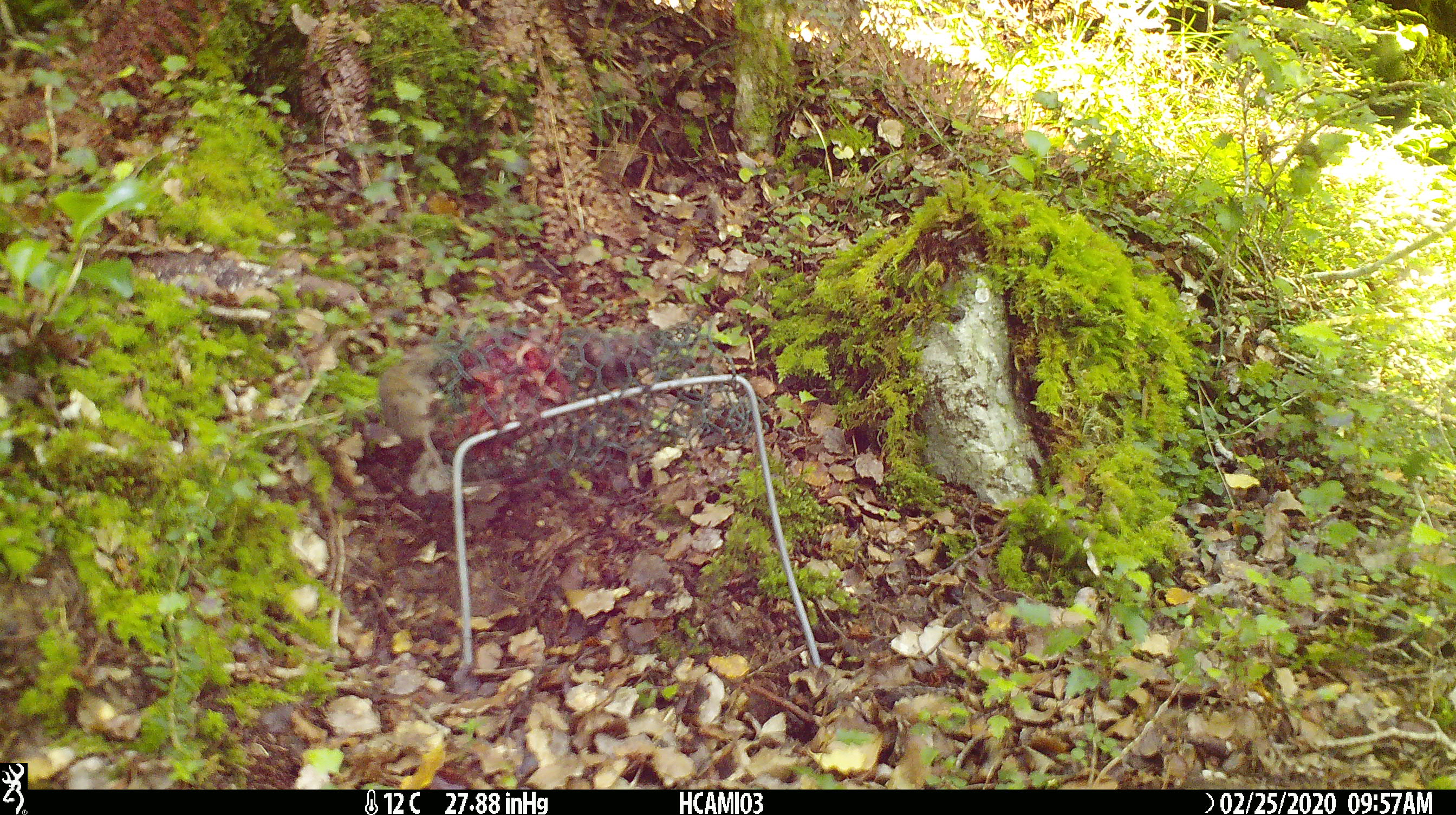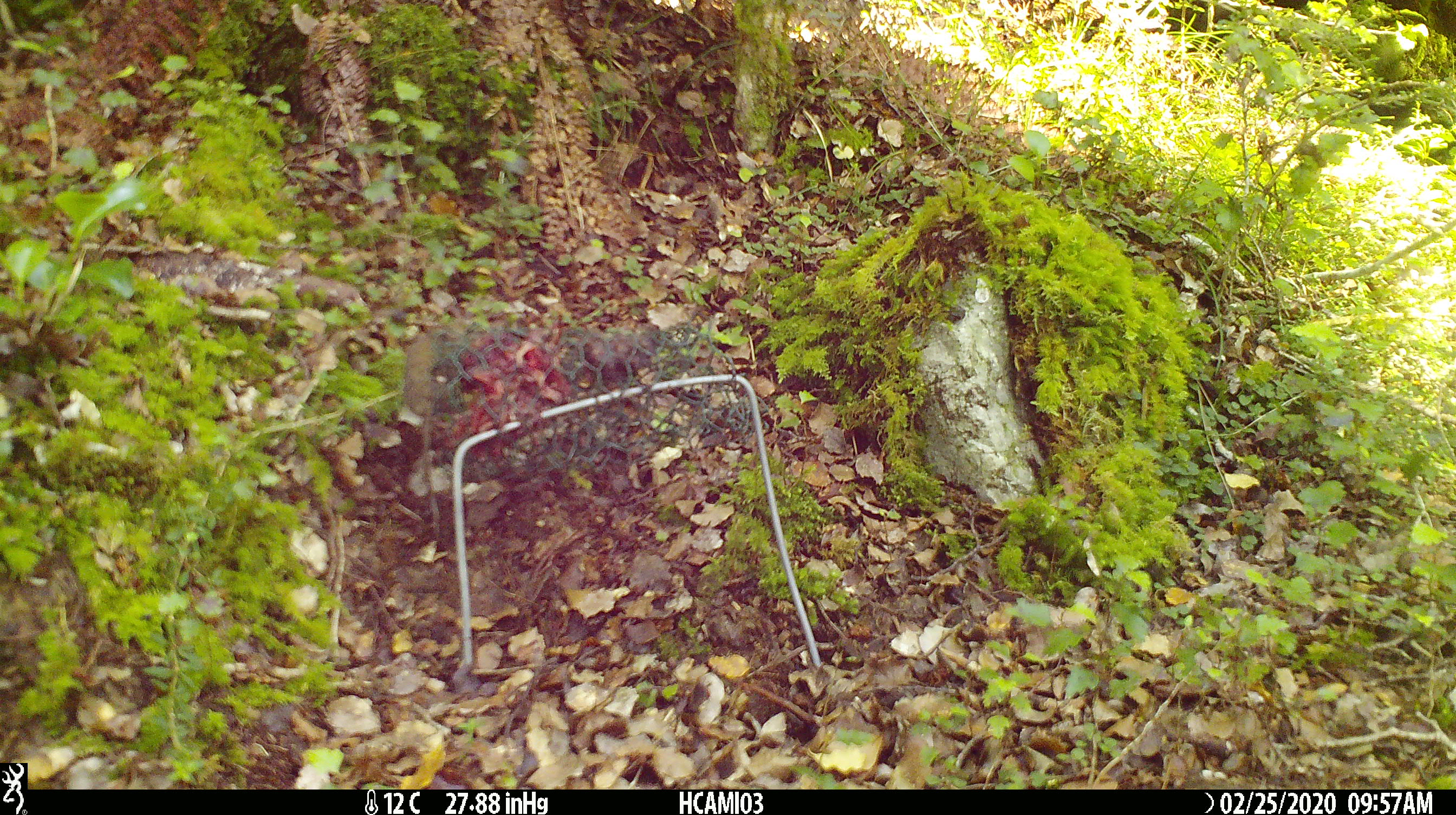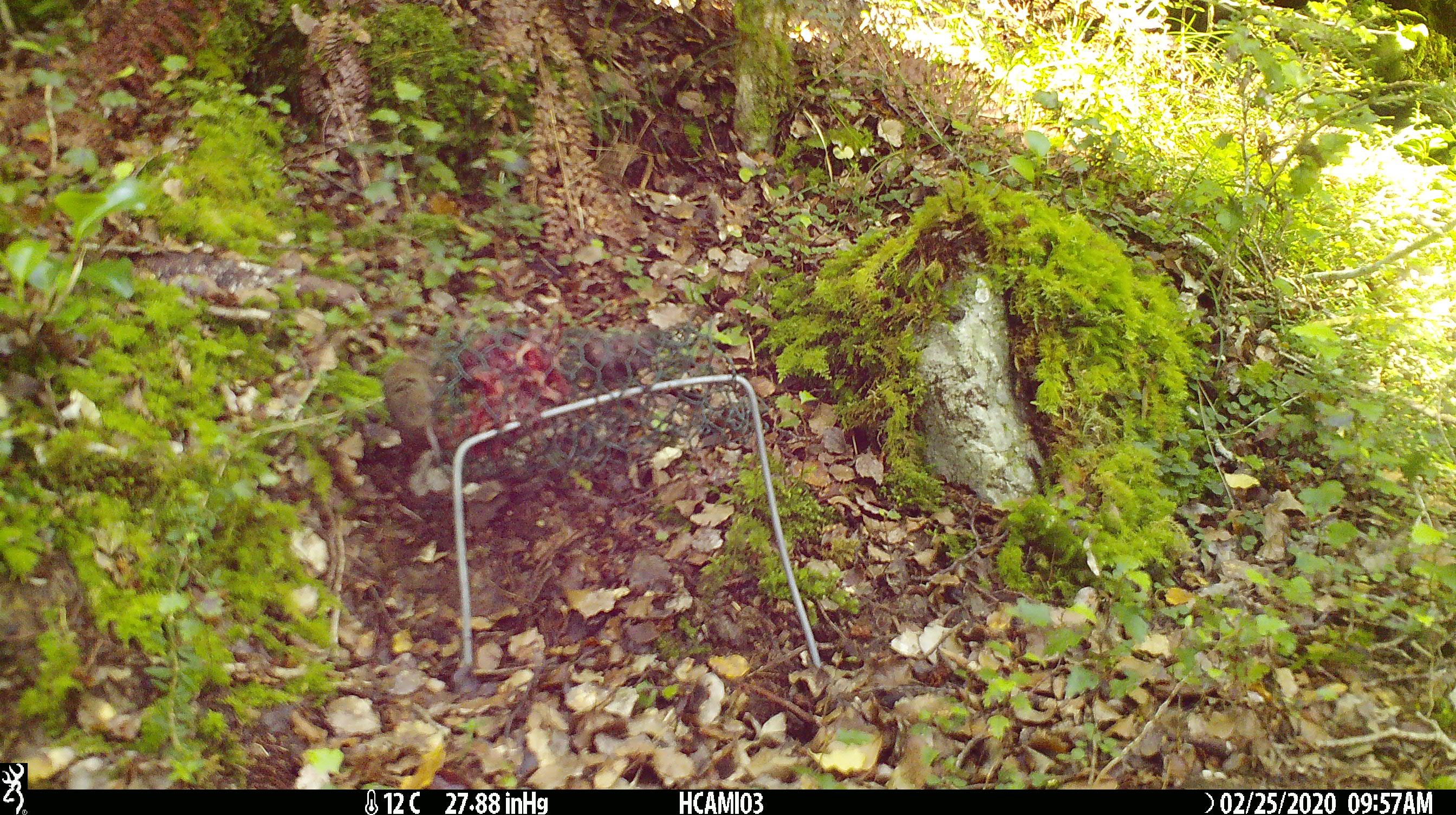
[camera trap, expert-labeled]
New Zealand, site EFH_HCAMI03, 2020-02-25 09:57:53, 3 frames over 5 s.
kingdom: Animalia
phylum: Chordata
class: Mammalia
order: Rodentia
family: Muridae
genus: Mus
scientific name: Mus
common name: mouse